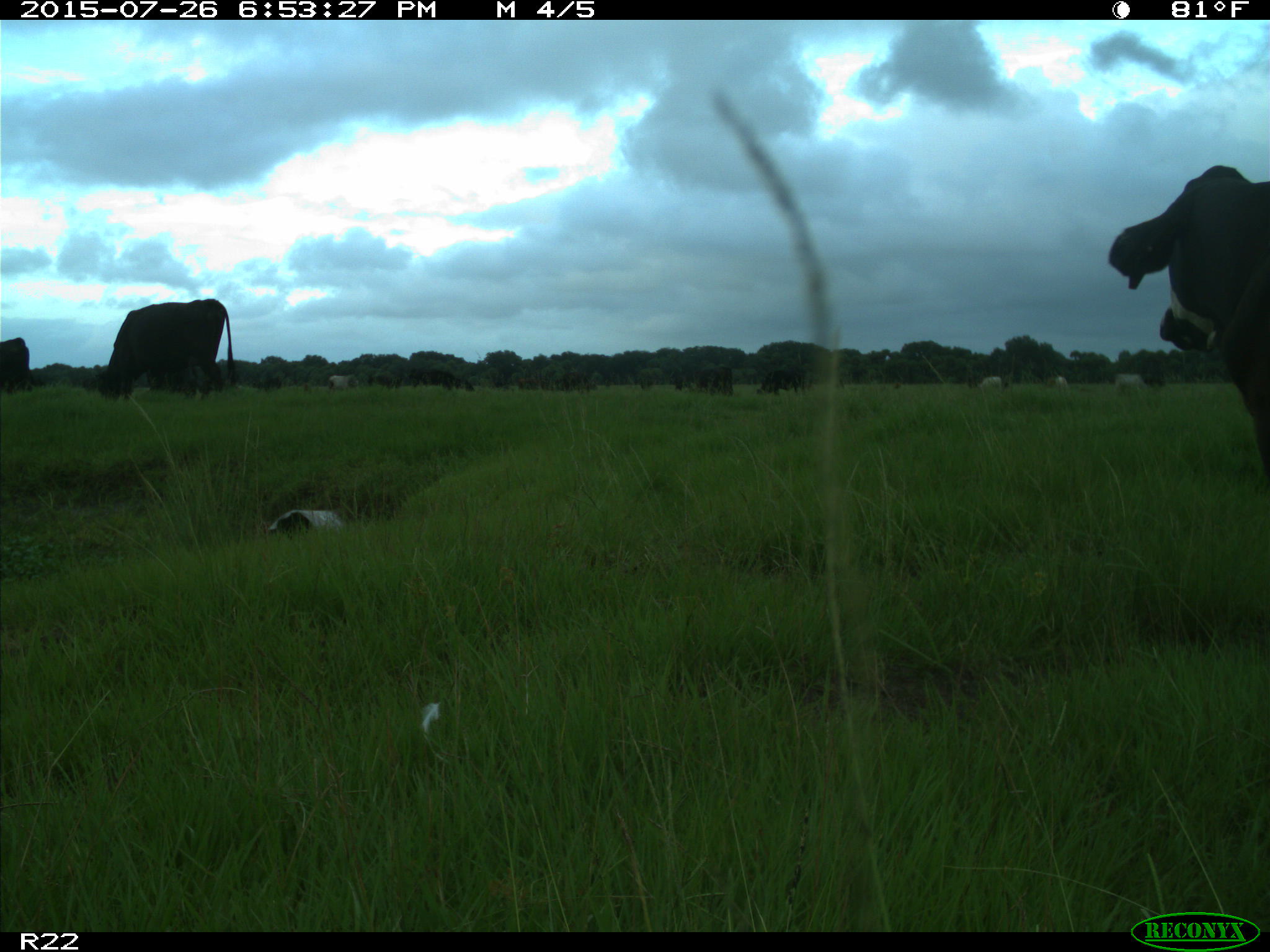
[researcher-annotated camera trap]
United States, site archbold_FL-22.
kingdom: Animalia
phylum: Chordata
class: Mammalia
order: Artiodactyla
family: Bovidae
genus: Bos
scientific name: Bos taurus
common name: domestic cow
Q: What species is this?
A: Bos taurus (domestic cow).